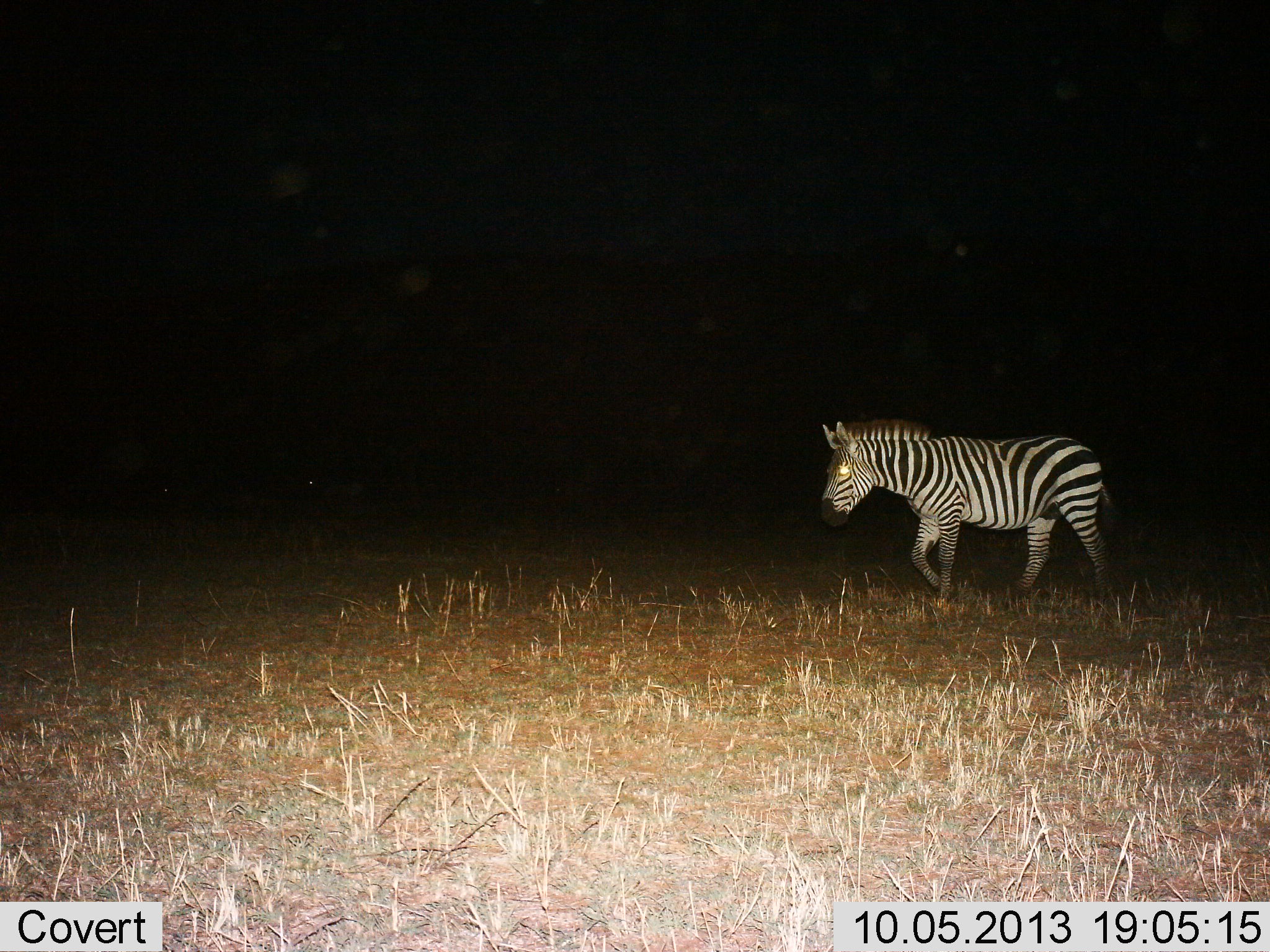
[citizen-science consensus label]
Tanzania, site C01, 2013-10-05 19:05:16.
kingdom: Animalia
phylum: Chordata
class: Mammalia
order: Perissodactyla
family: Equidae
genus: Equus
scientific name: Equus quagga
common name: plains zebra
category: zebra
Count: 1.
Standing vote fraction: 5%.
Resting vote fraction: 0%.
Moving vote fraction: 95%.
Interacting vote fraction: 0%.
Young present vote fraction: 0%.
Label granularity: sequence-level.